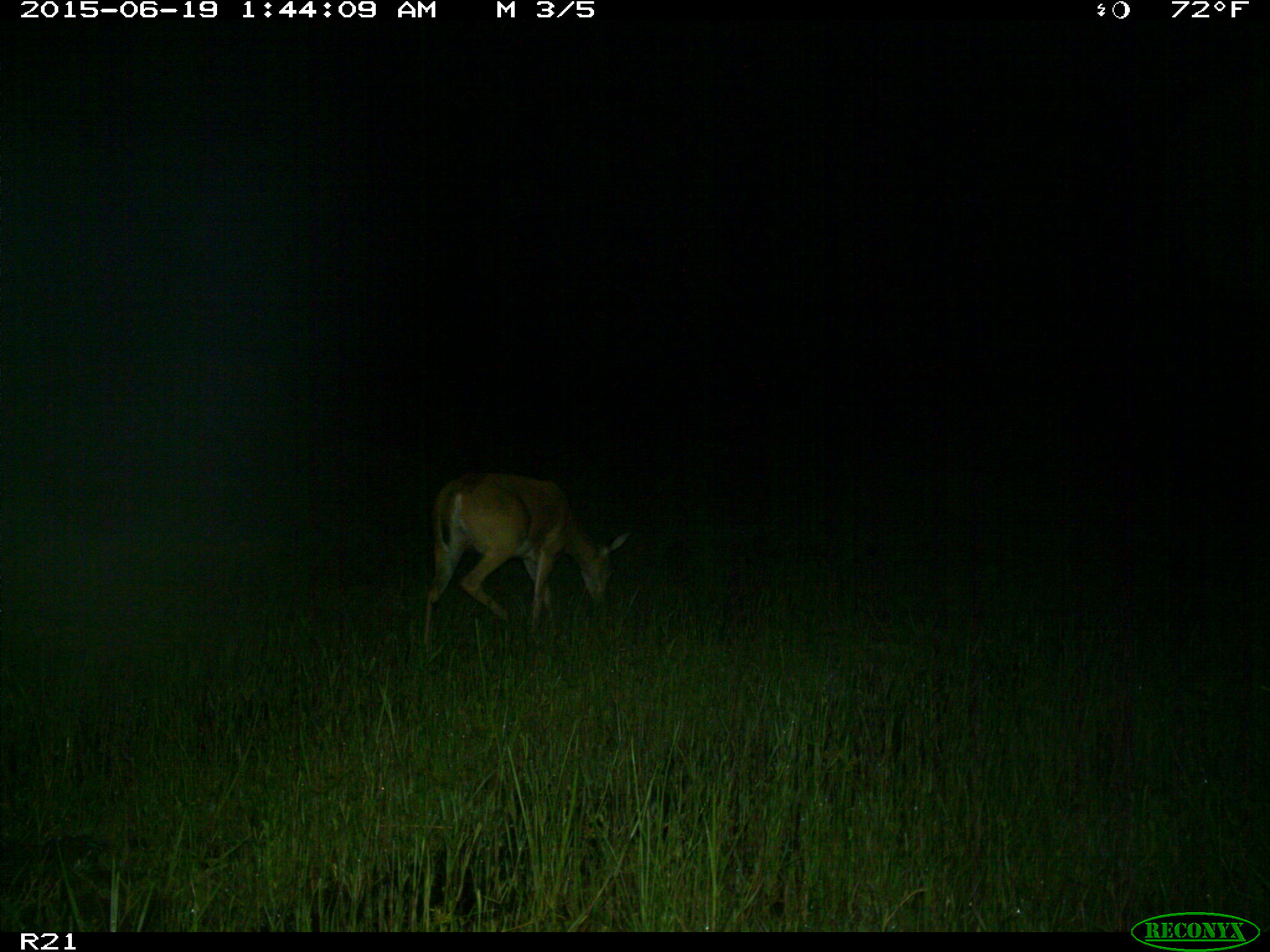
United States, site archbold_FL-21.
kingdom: Animalia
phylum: Chordata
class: Mammalia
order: Artiodactyla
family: Cervidae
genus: Odocoileus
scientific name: Odocoileus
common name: deer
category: unidentified deer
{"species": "unidentified deer (deer) (Odocoileus)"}